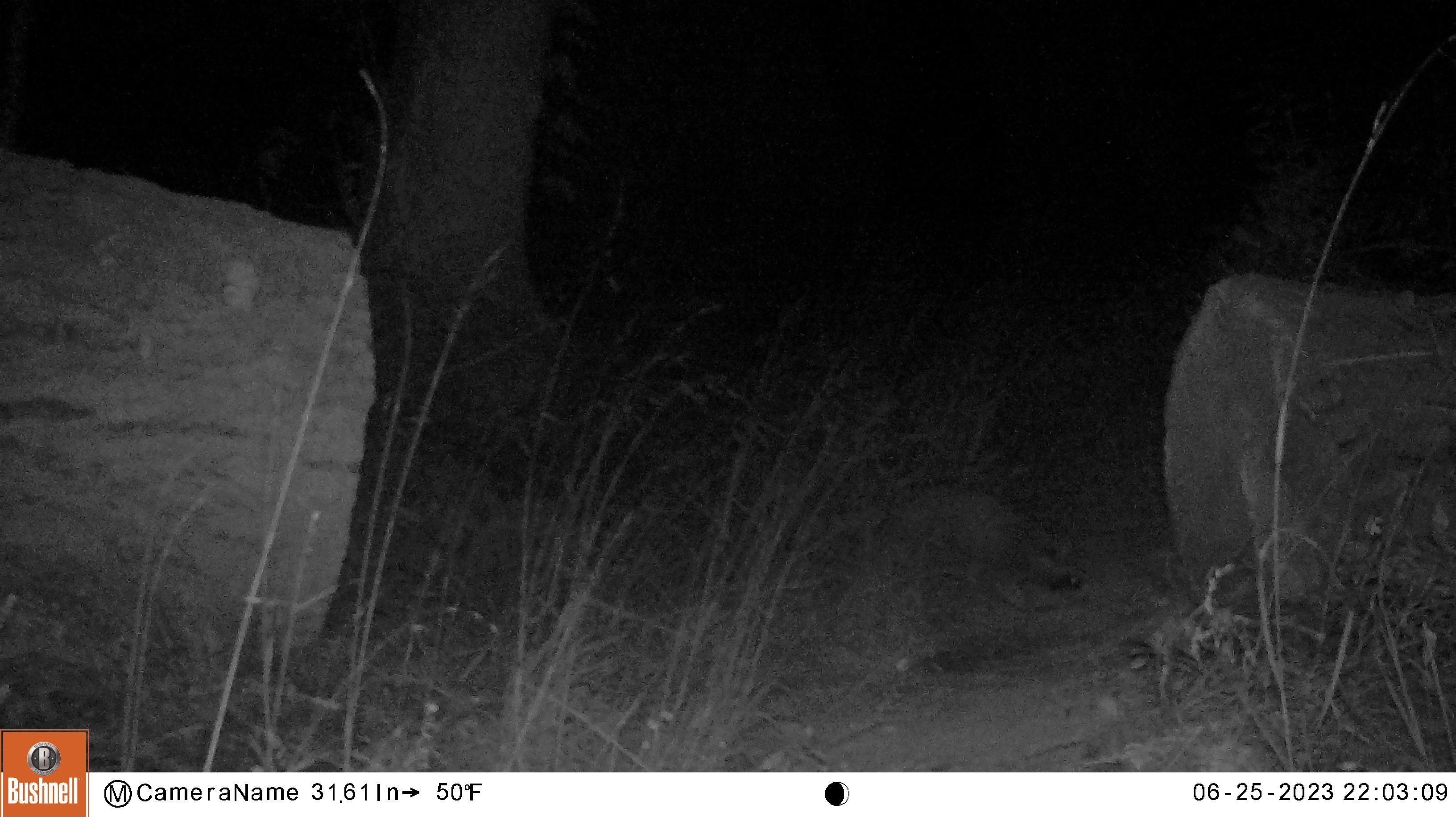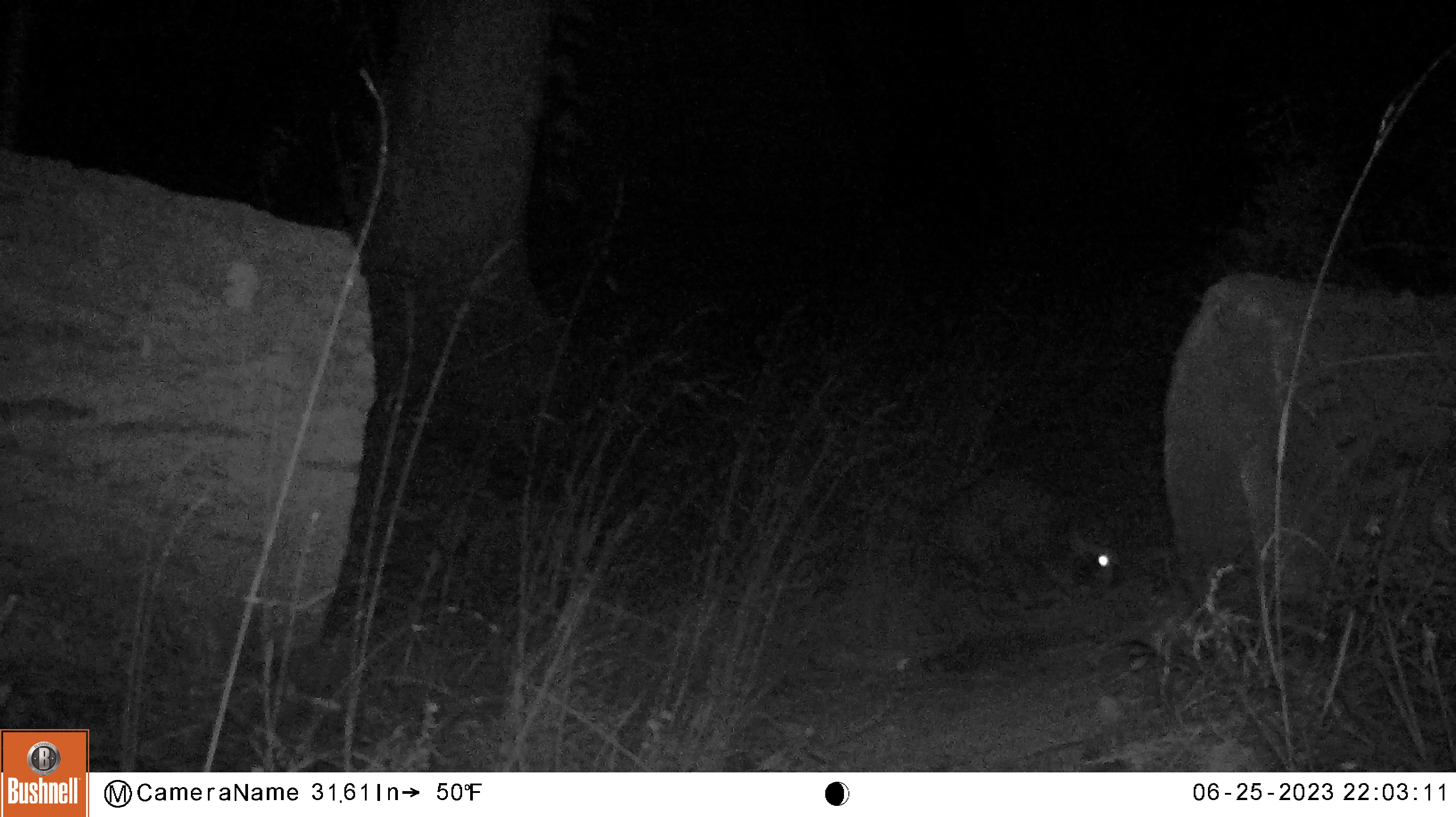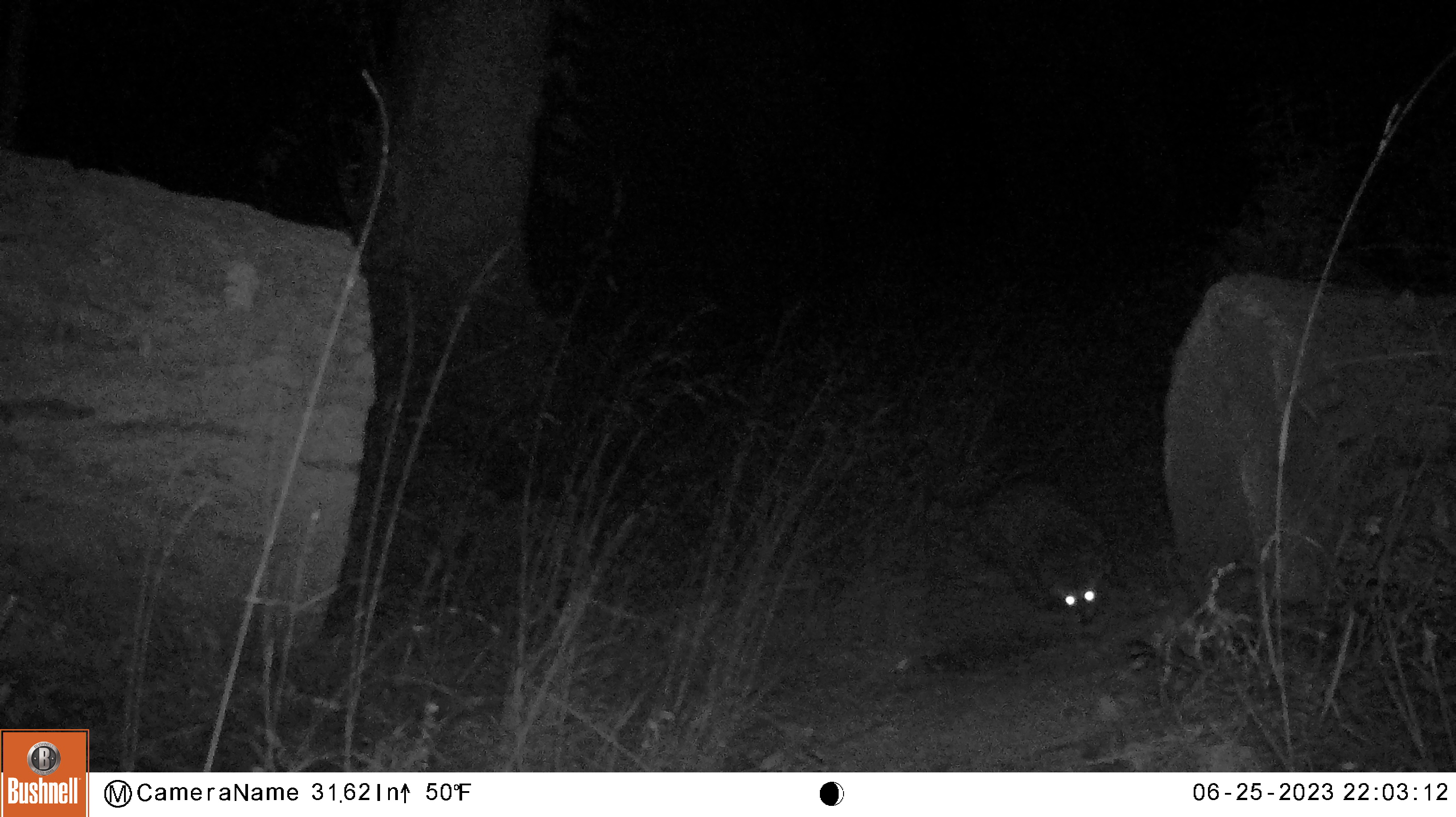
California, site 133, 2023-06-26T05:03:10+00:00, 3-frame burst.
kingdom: Animalia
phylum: Chordata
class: Mammalia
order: Carnivora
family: Procyonidae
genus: Procyon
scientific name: Procyon lotor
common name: raccoon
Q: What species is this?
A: Raccoon (Procyon lotor).